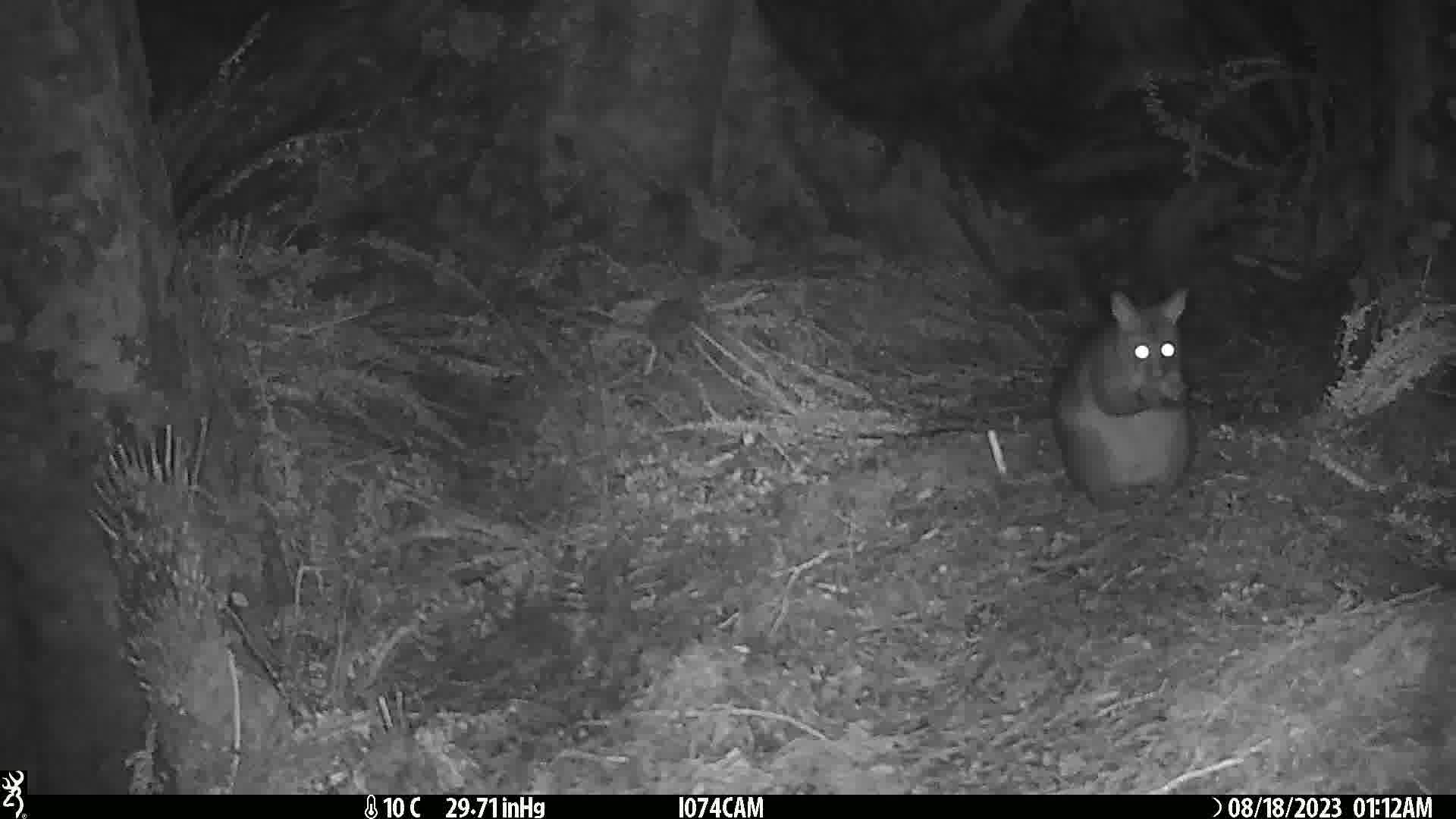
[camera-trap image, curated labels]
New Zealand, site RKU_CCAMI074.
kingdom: Animalia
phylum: Chordata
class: Mammalia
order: Diprotodontia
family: Phalangeridae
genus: Trichosurus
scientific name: Trichosurus vulpecula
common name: common brushtail possum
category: possum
Possum (common brushtail possum) (Trichosurus vulpecula).